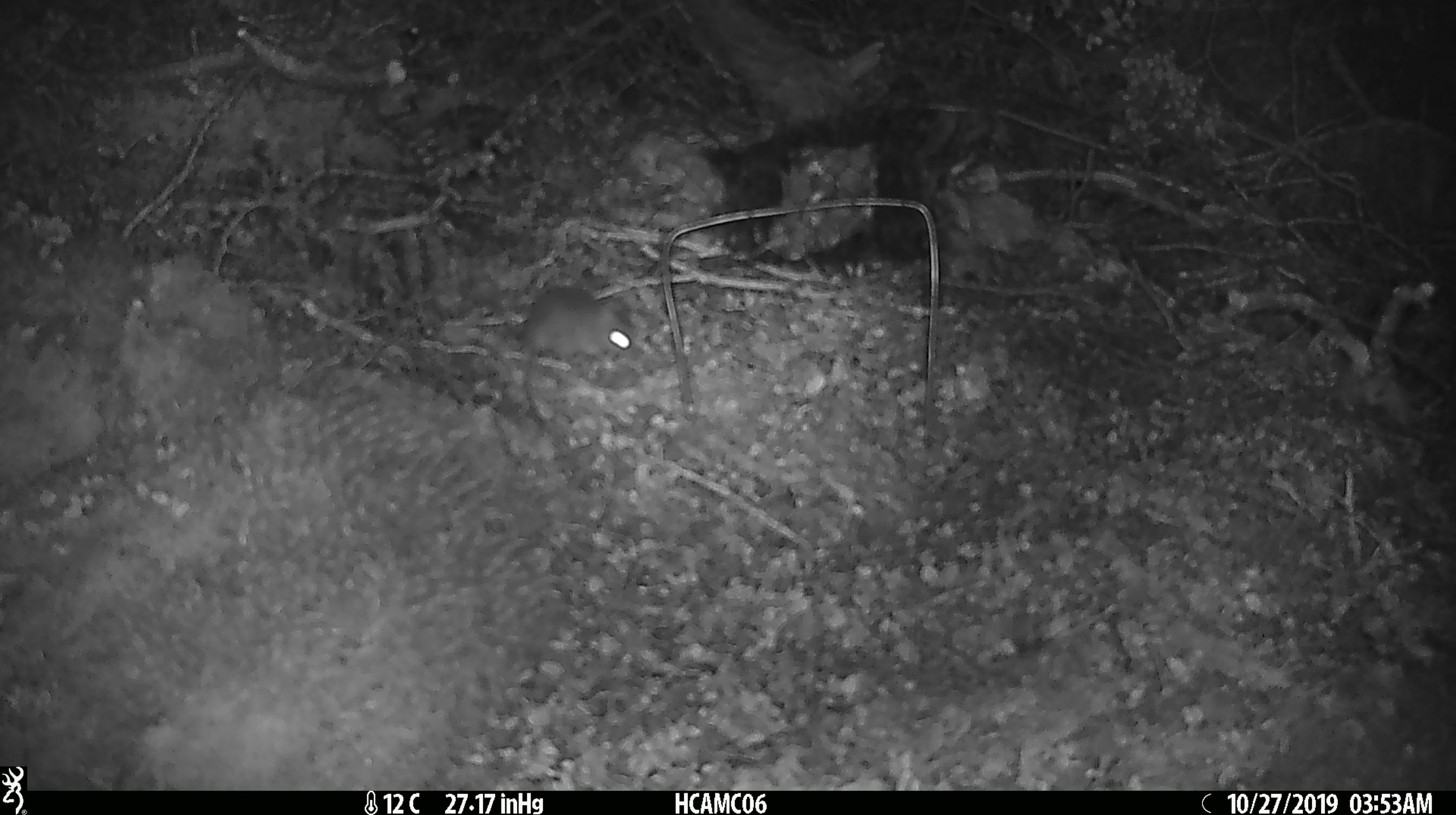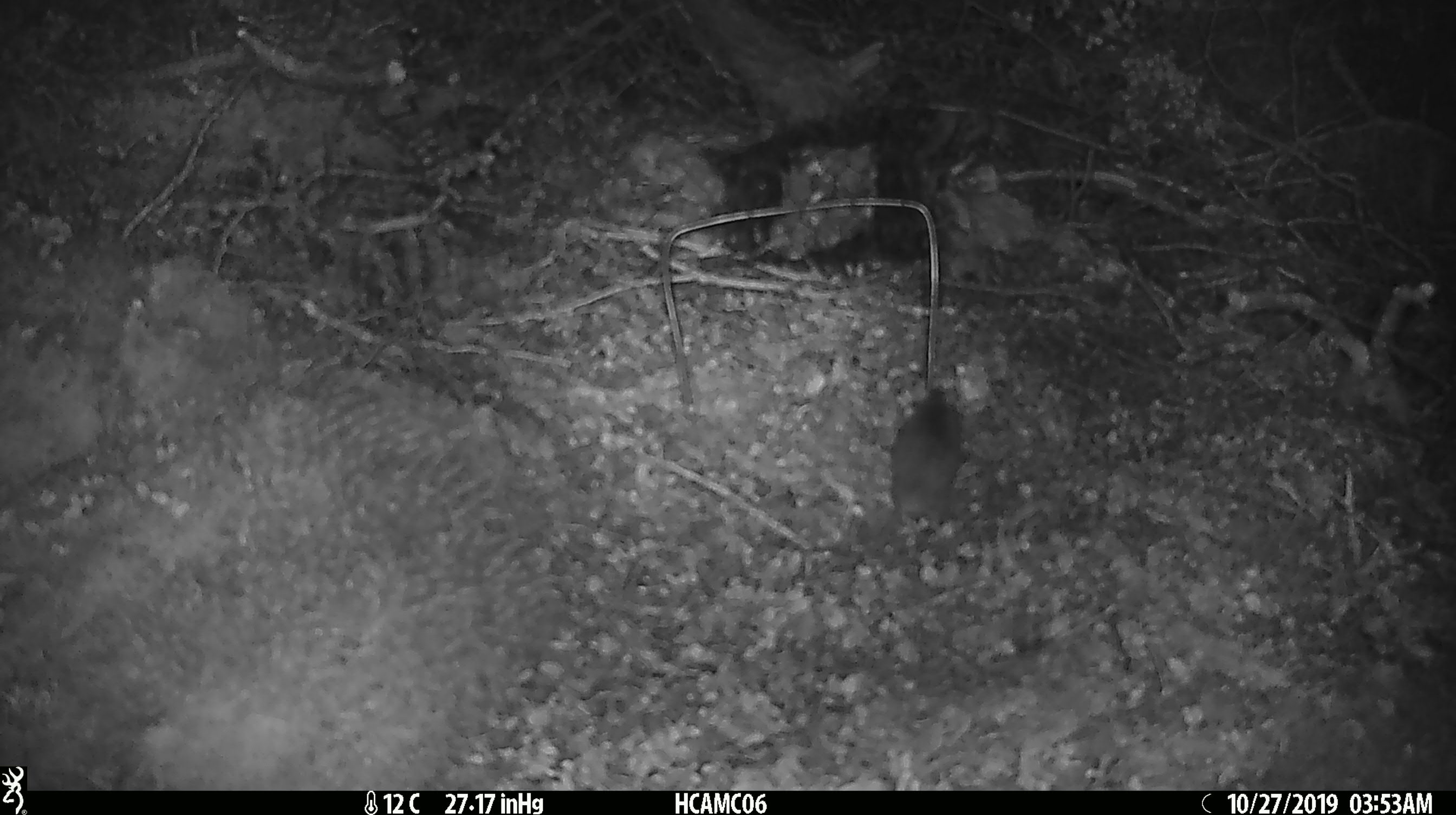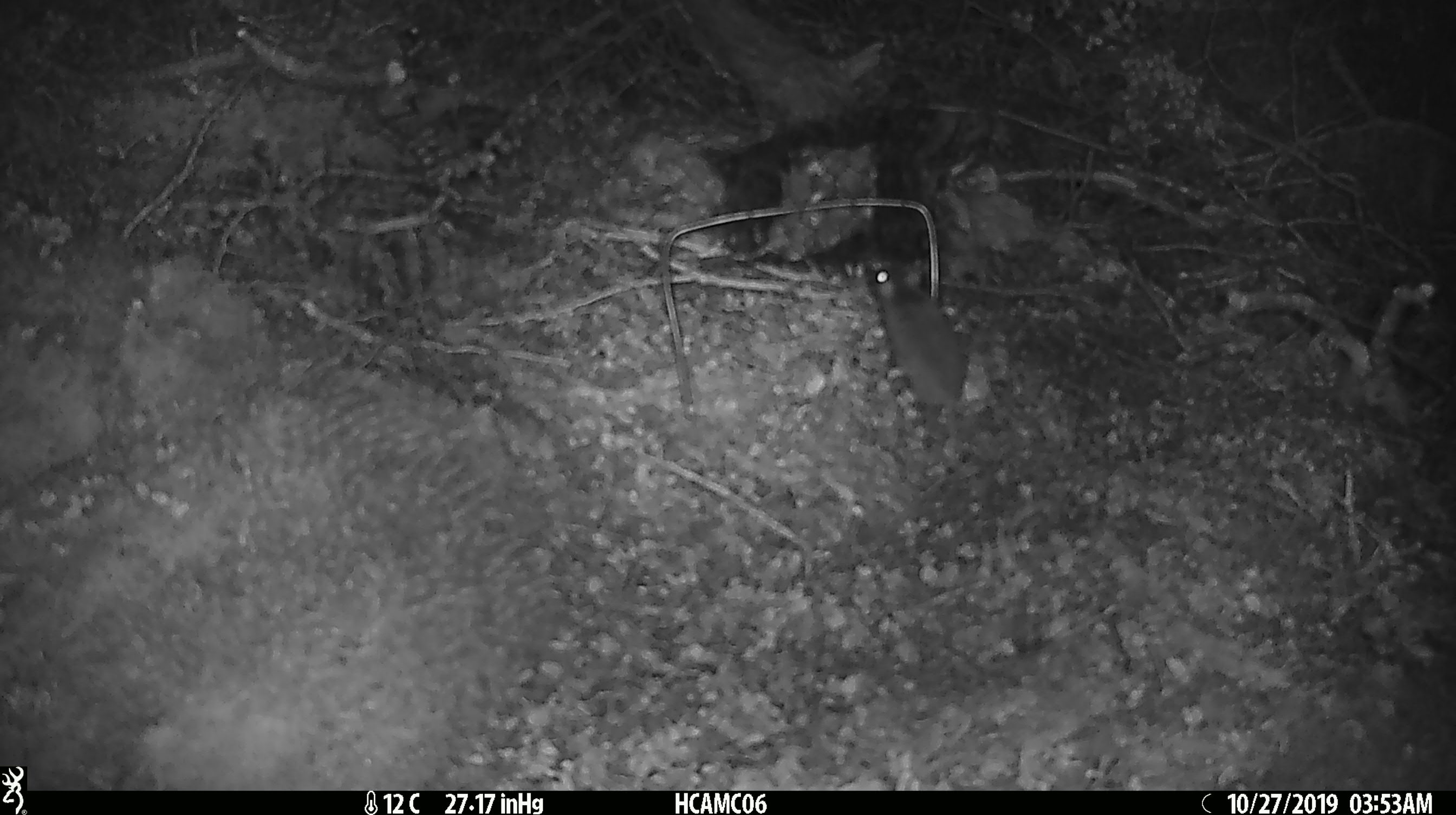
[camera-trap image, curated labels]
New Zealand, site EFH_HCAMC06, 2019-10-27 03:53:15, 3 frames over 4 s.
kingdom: Animalia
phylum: Chordata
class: Mammalia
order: Rodentia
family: Muridae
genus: Mus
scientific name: Mus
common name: mouse